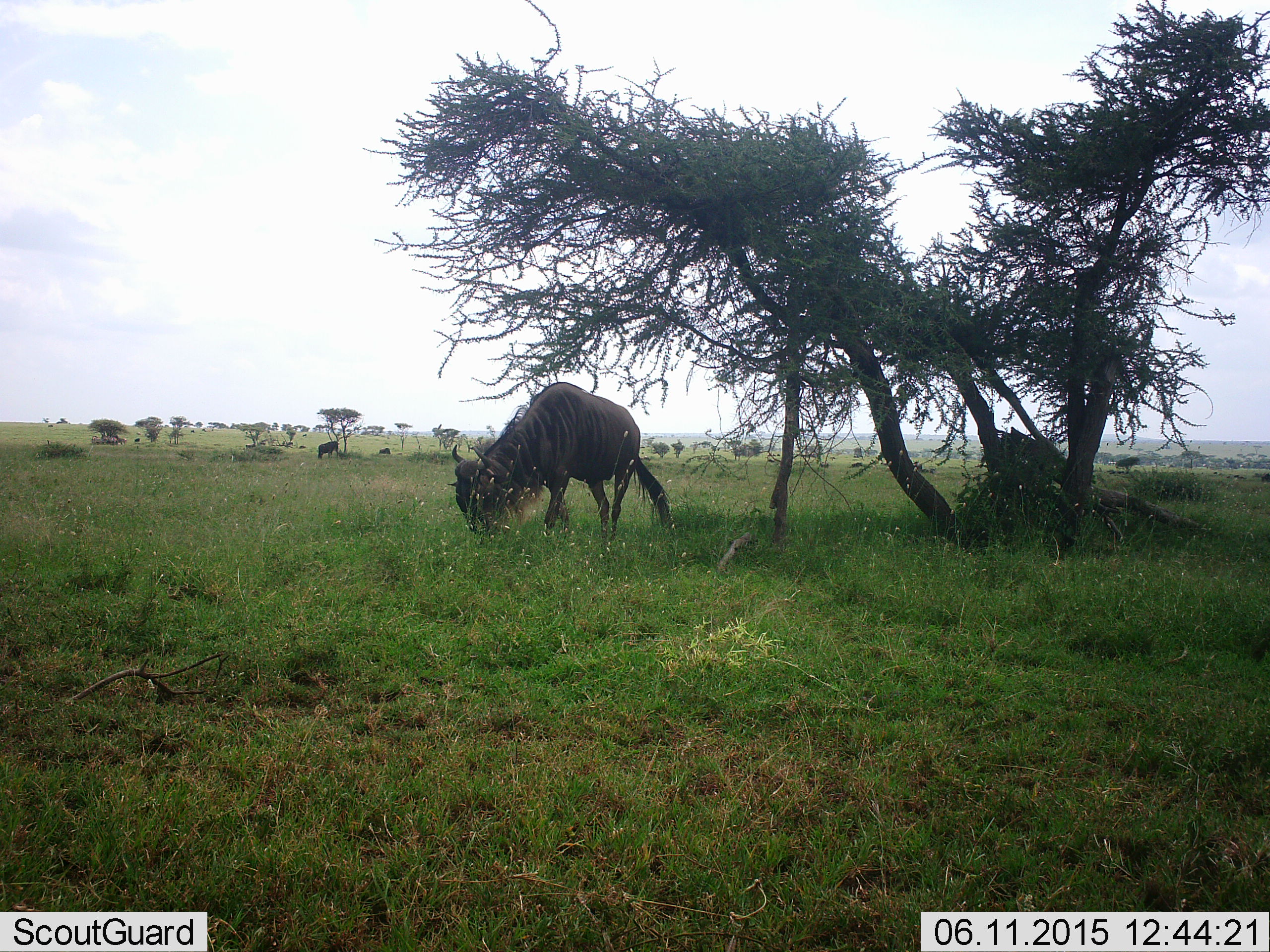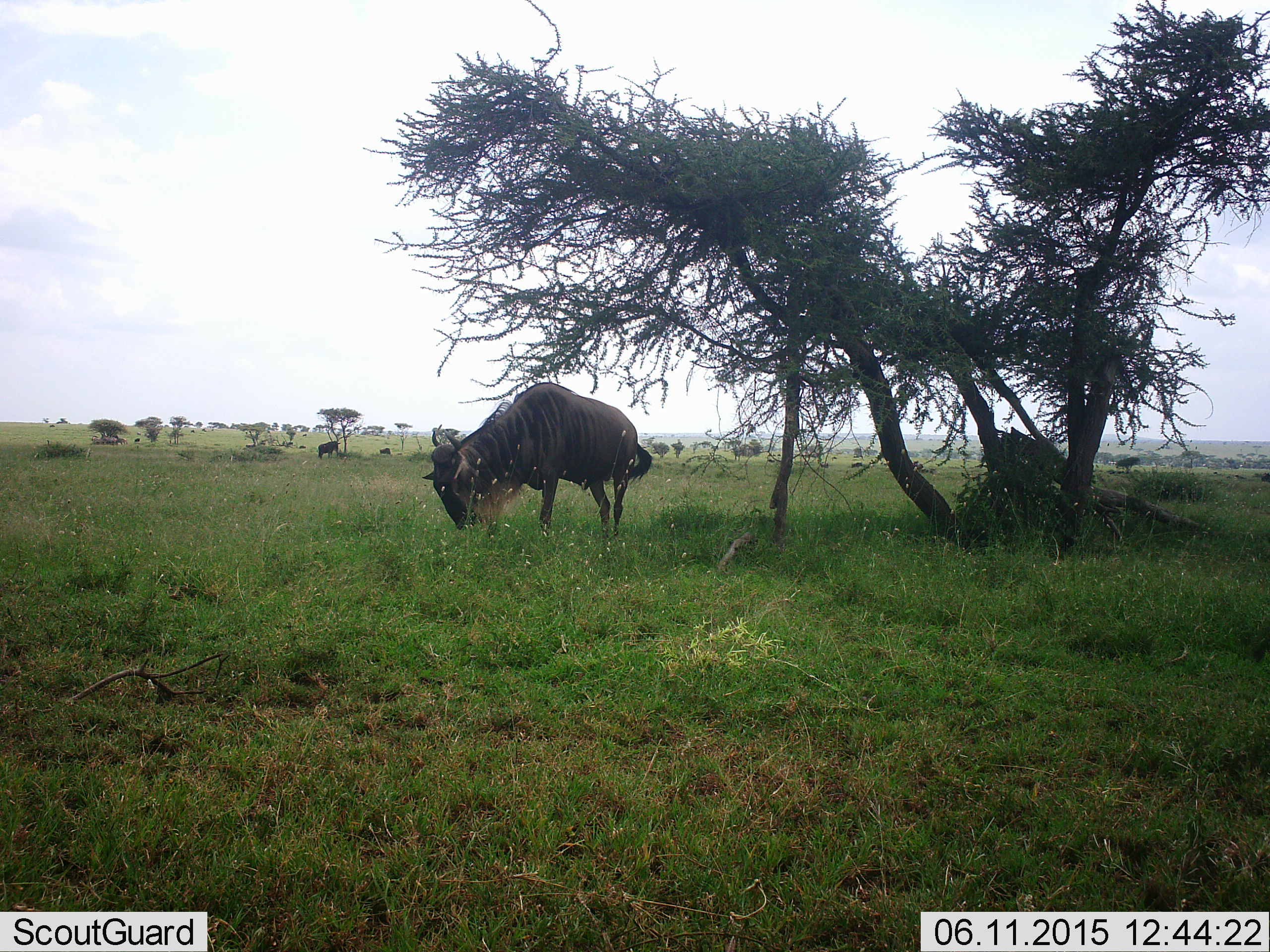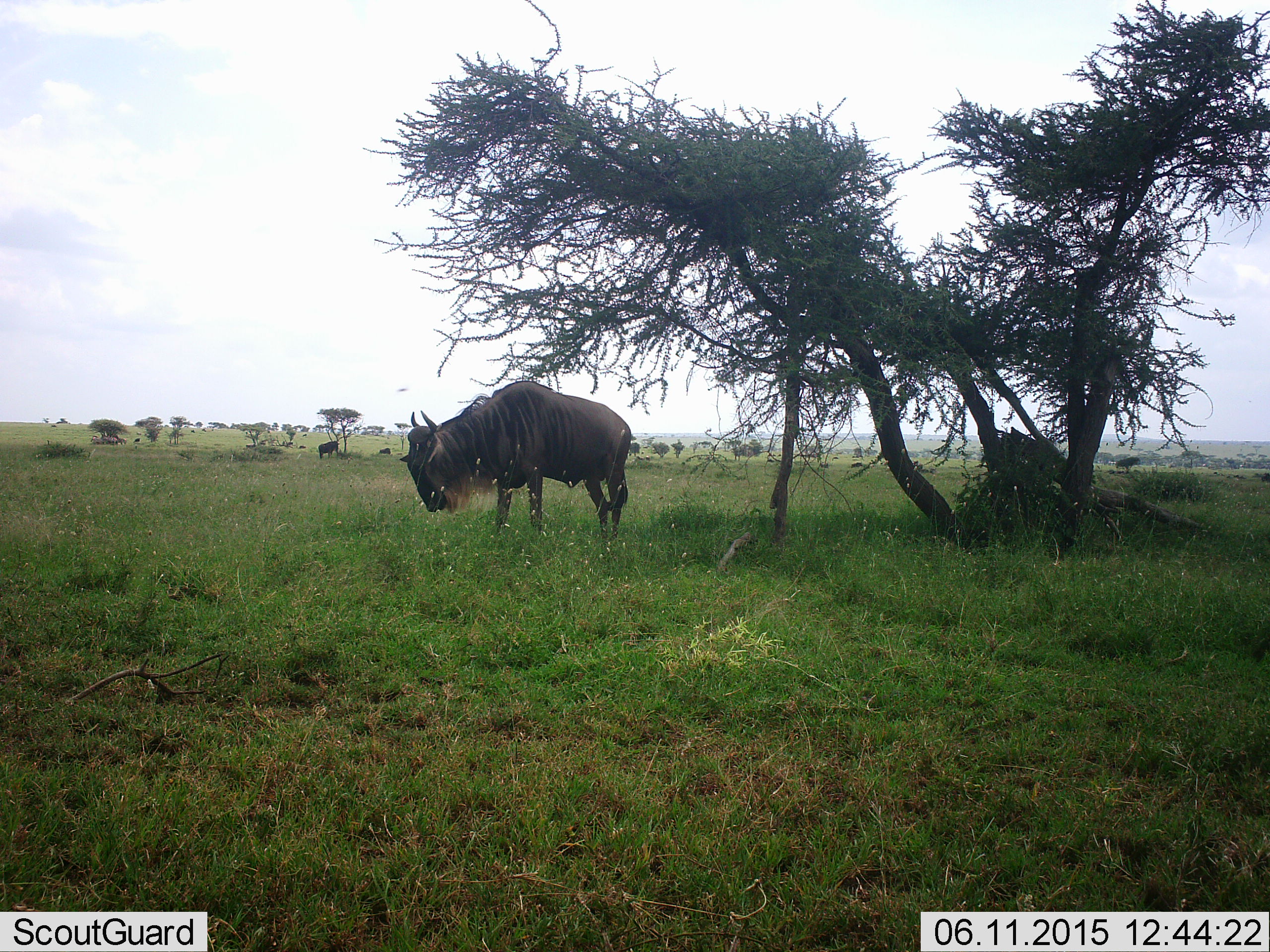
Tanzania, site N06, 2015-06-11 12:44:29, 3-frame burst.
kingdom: Animalia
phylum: Chordata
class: Mammalia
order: Artiodactyla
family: Bovidae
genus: Connochaetes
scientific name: Connochaetes taurinus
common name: blue wildebeest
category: wildebeest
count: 2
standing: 40%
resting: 0%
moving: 10%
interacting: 0%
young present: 0%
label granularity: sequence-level